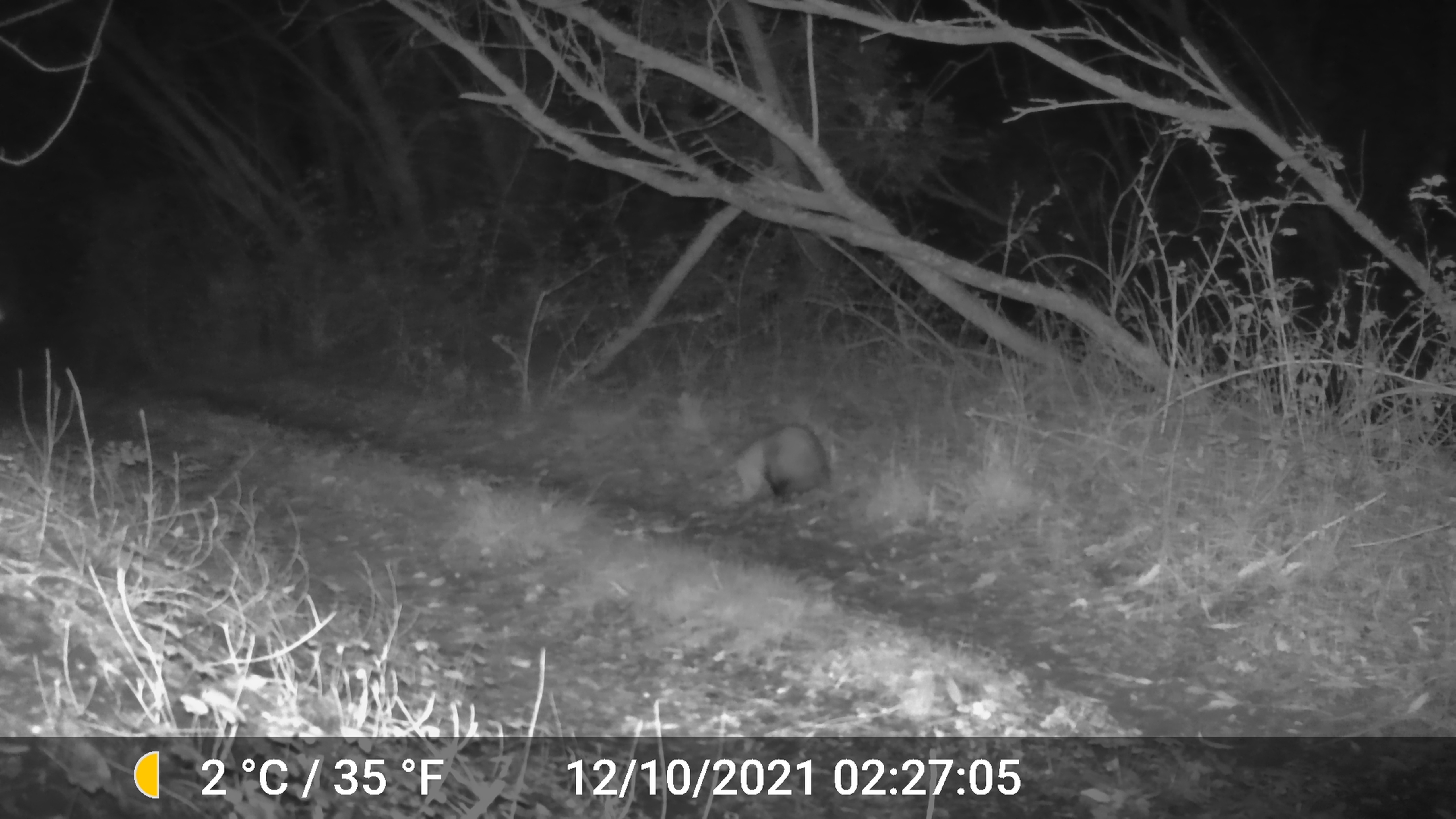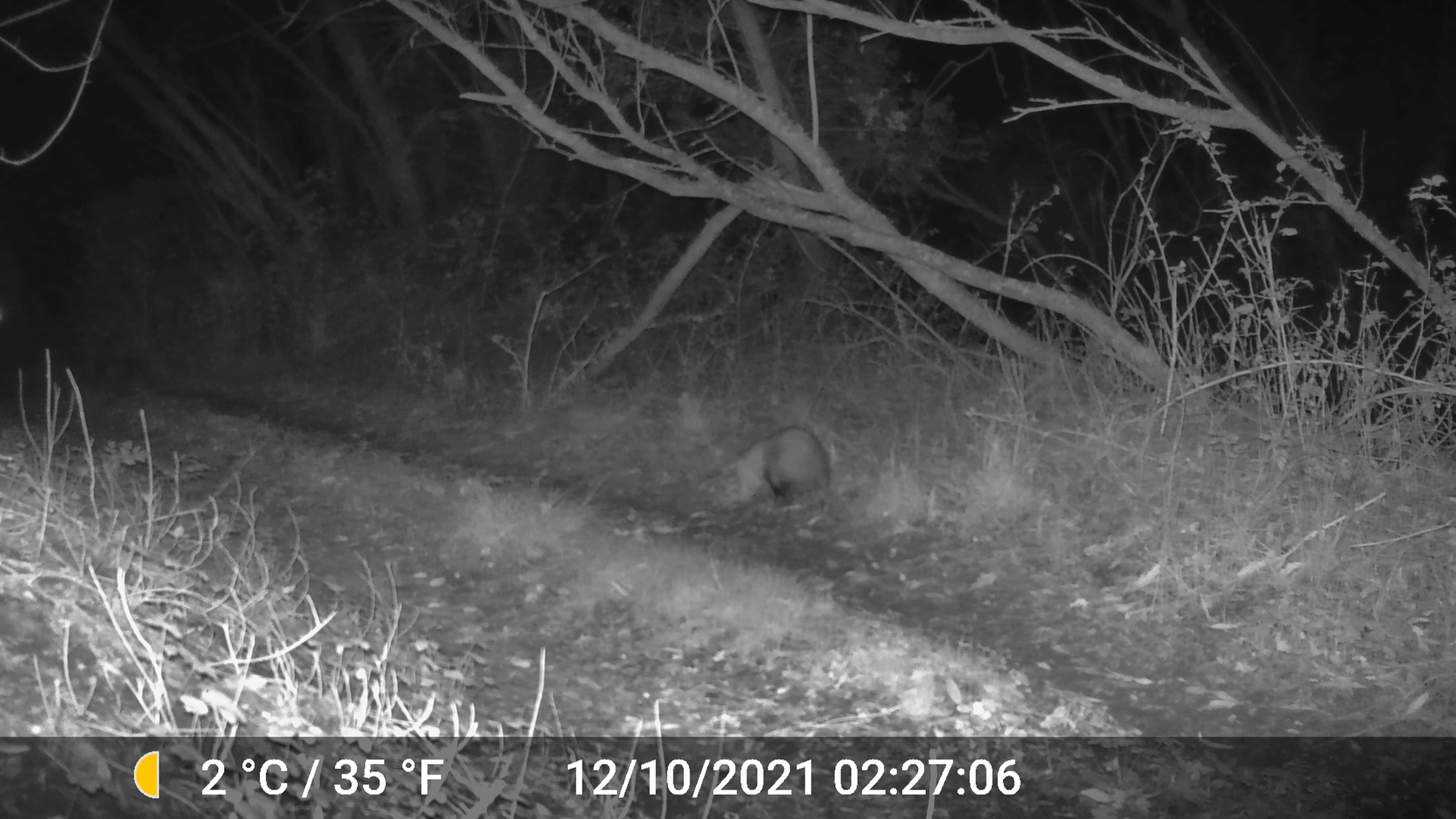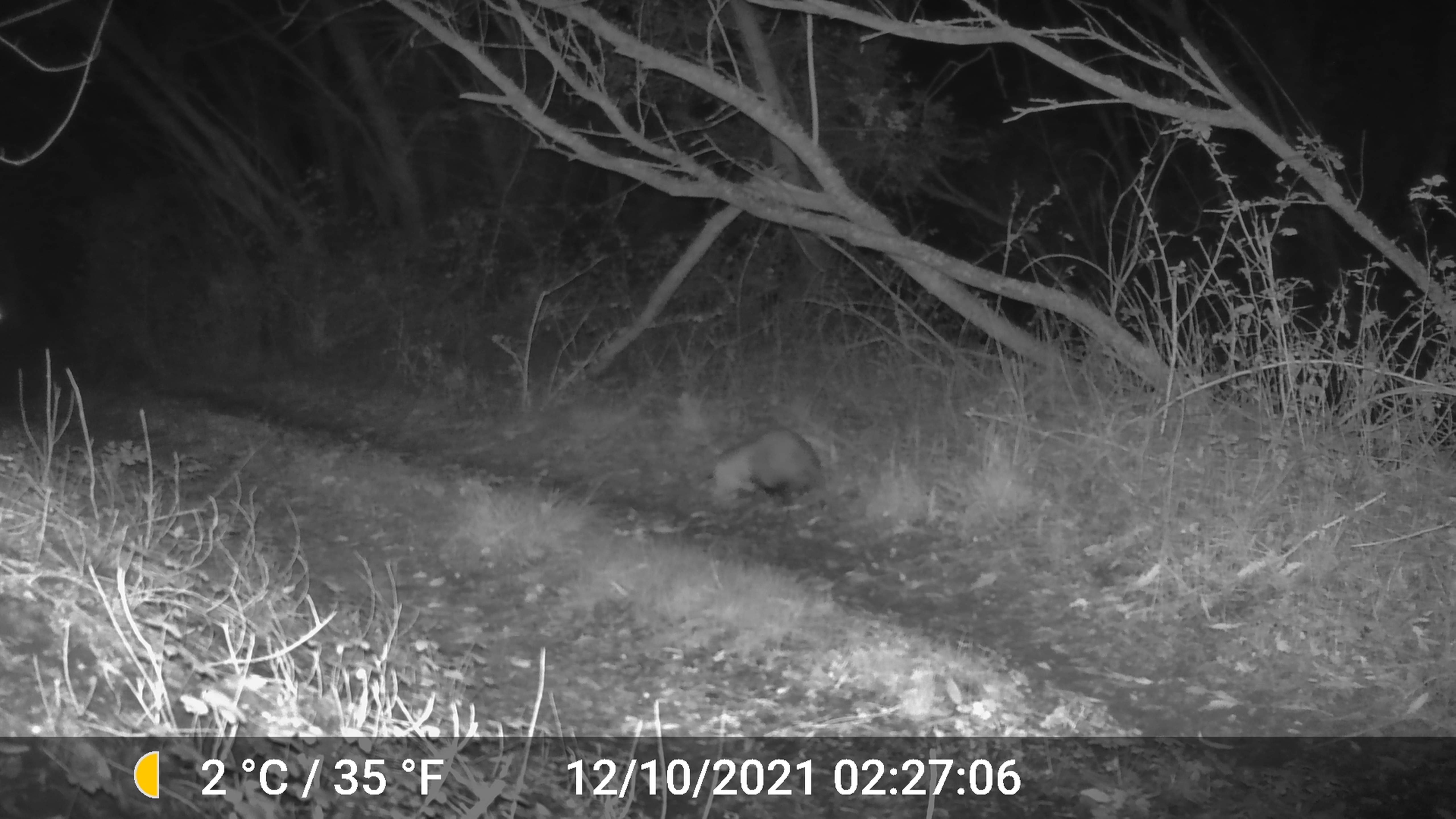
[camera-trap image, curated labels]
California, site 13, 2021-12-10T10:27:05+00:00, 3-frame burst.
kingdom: Animalia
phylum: Chordata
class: Mammalia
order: Didelphimorphia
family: Didelphidae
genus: Didelphis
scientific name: Didelphis virginiana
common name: virginia opossum